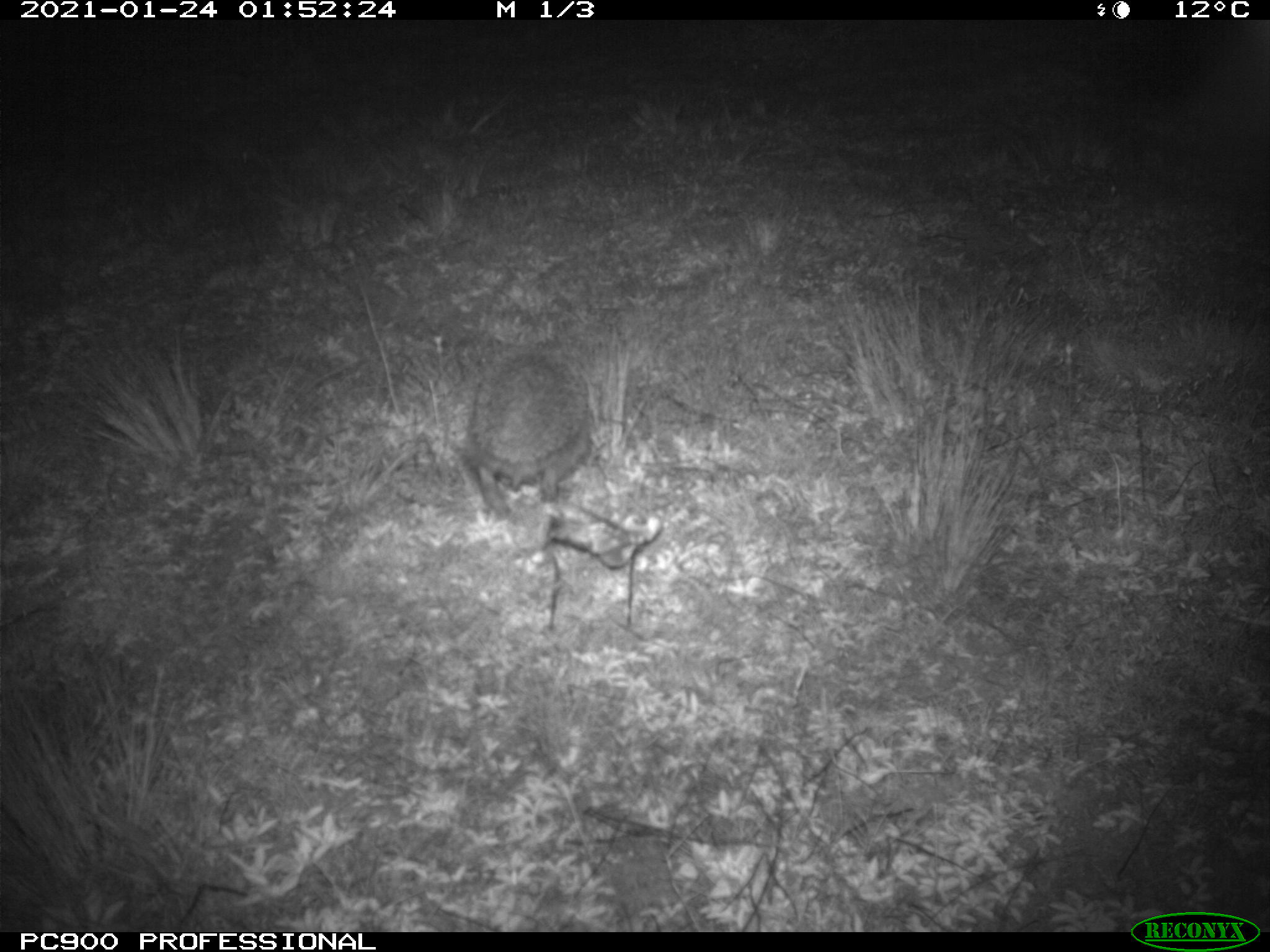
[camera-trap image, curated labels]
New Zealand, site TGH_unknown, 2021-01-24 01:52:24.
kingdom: Animalia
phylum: Chordata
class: Mammalia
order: Eulipotyphla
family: Erinaceidae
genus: Erinaceus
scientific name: Erinaceus europaeus europaeus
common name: european hedgehog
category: hedgehog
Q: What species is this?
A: Hedgehog (european hedgehog) (Erinaceus europaeus europaeus).